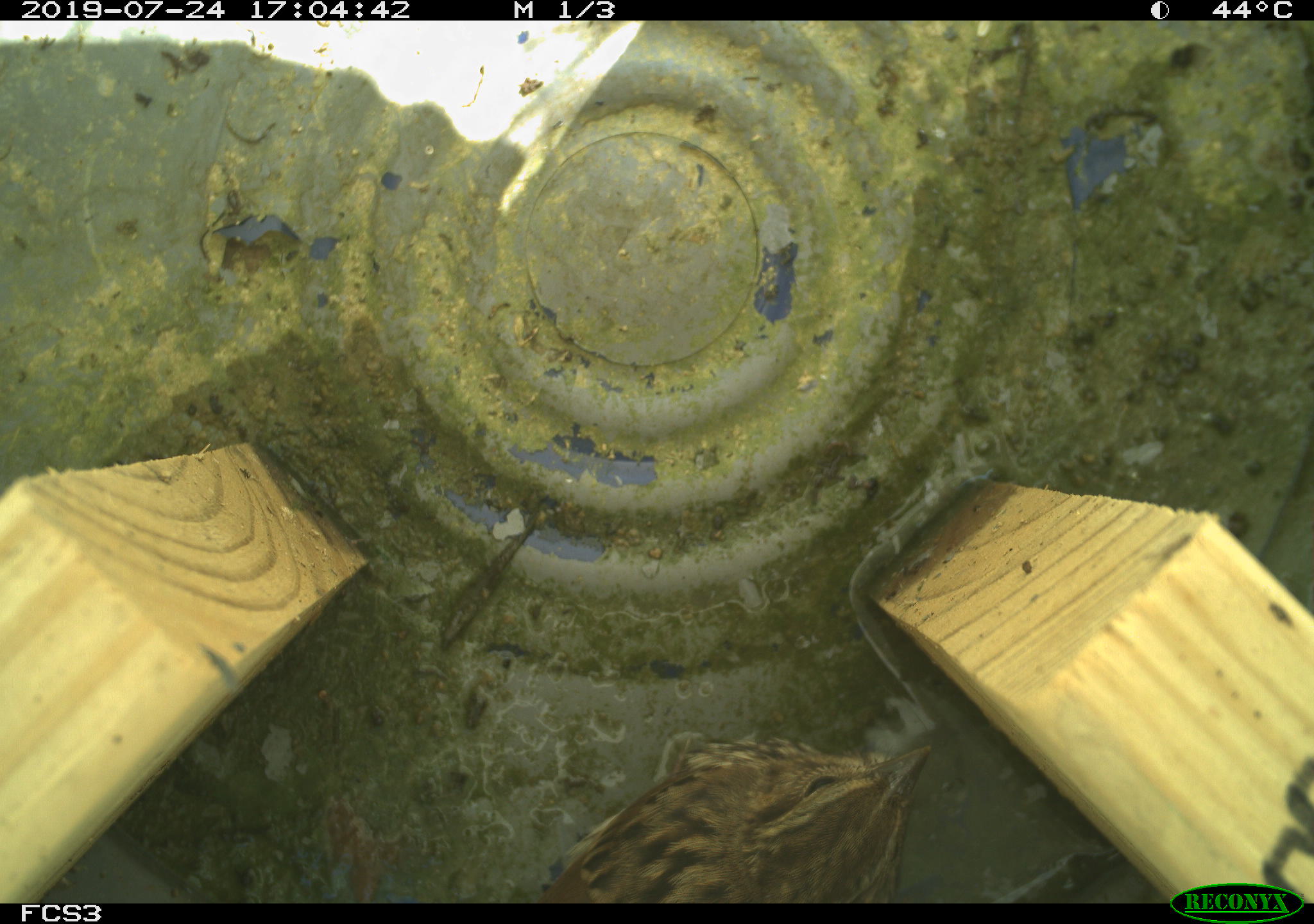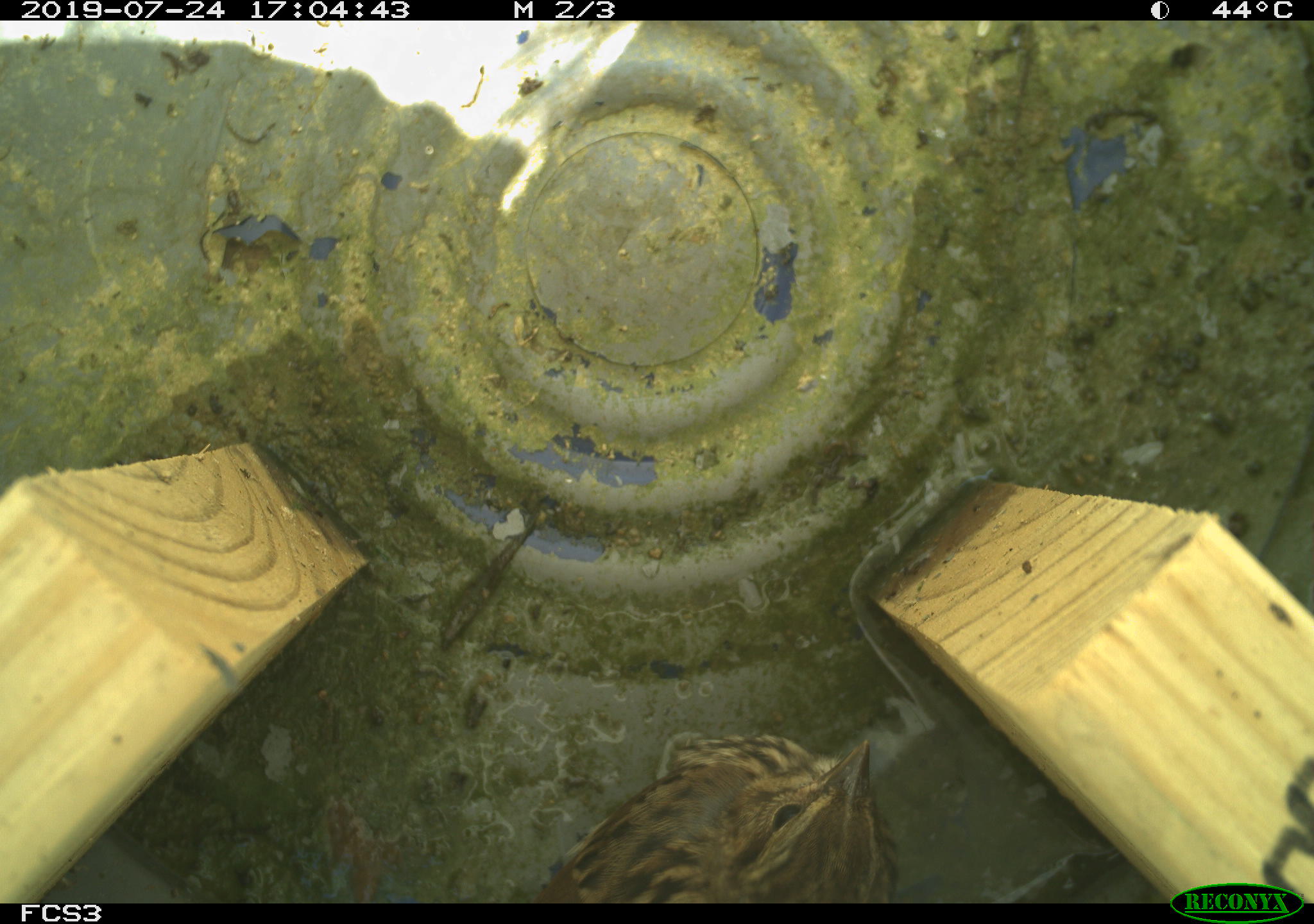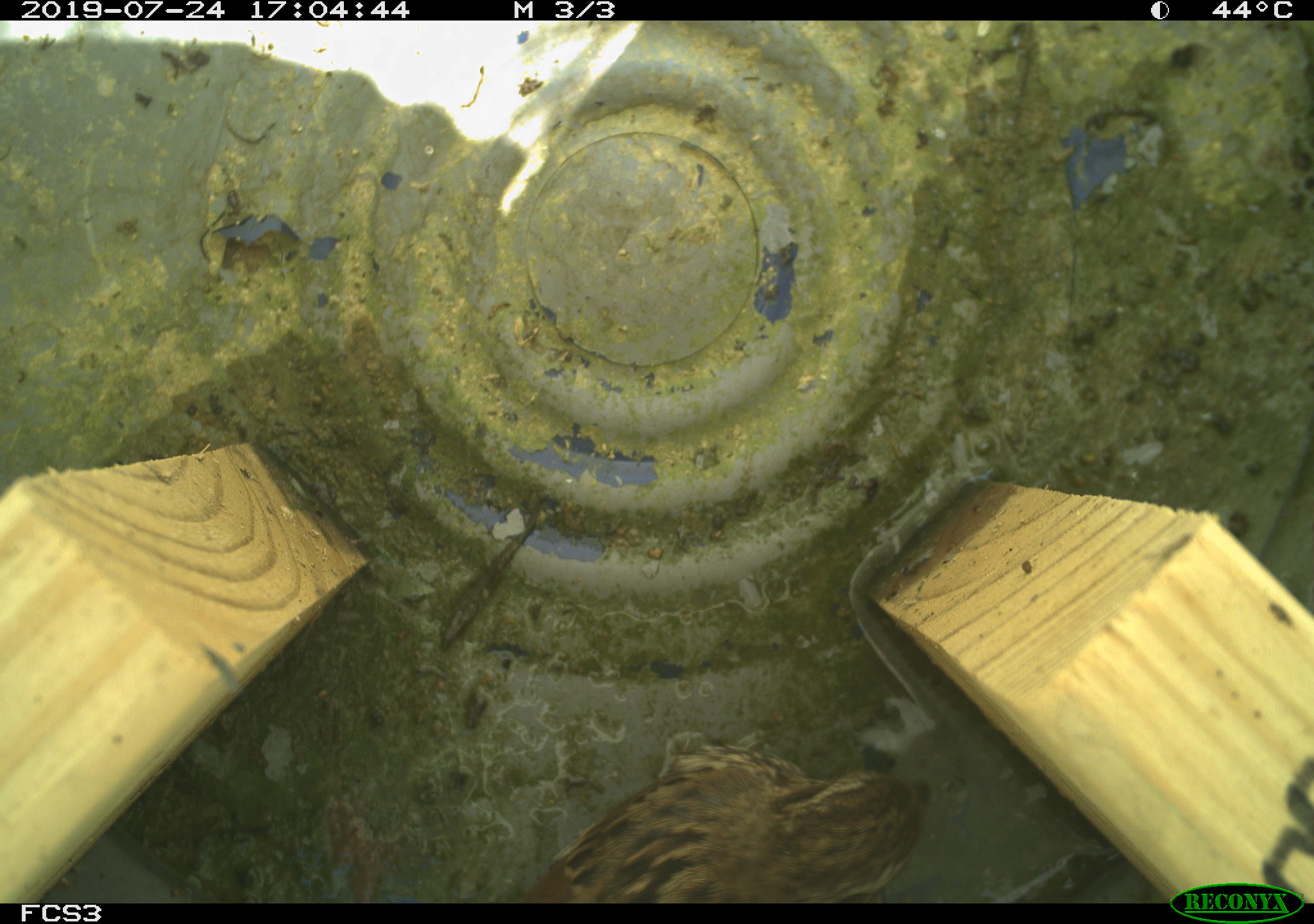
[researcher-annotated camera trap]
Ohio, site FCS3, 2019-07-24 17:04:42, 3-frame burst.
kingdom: Animalia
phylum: Chordata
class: Aves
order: Passeriformes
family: Passerellidae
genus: Melospiza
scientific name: Melospiza melodia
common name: song sparrow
Song sparrow (Melospiza melodia).